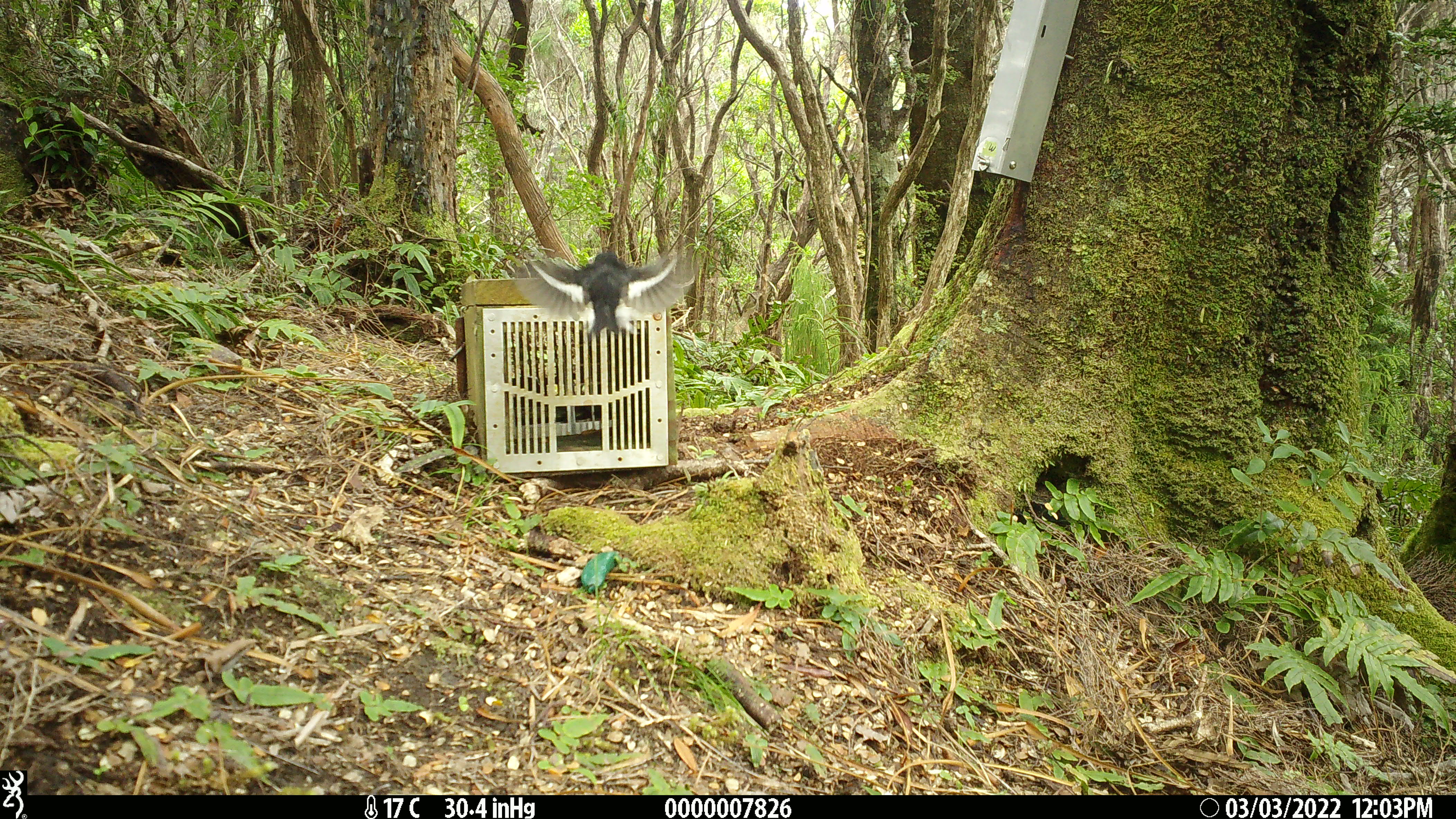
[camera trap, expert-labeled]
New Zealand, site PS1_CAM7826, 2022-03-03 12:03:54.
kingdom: Animalia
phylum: Chordata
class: Aves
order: Passeriformes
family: Petroicidae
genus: Petroica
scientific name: Petroica macrocephala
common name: tomtit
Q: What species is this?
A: Tomtit (Petroica macrocephala).